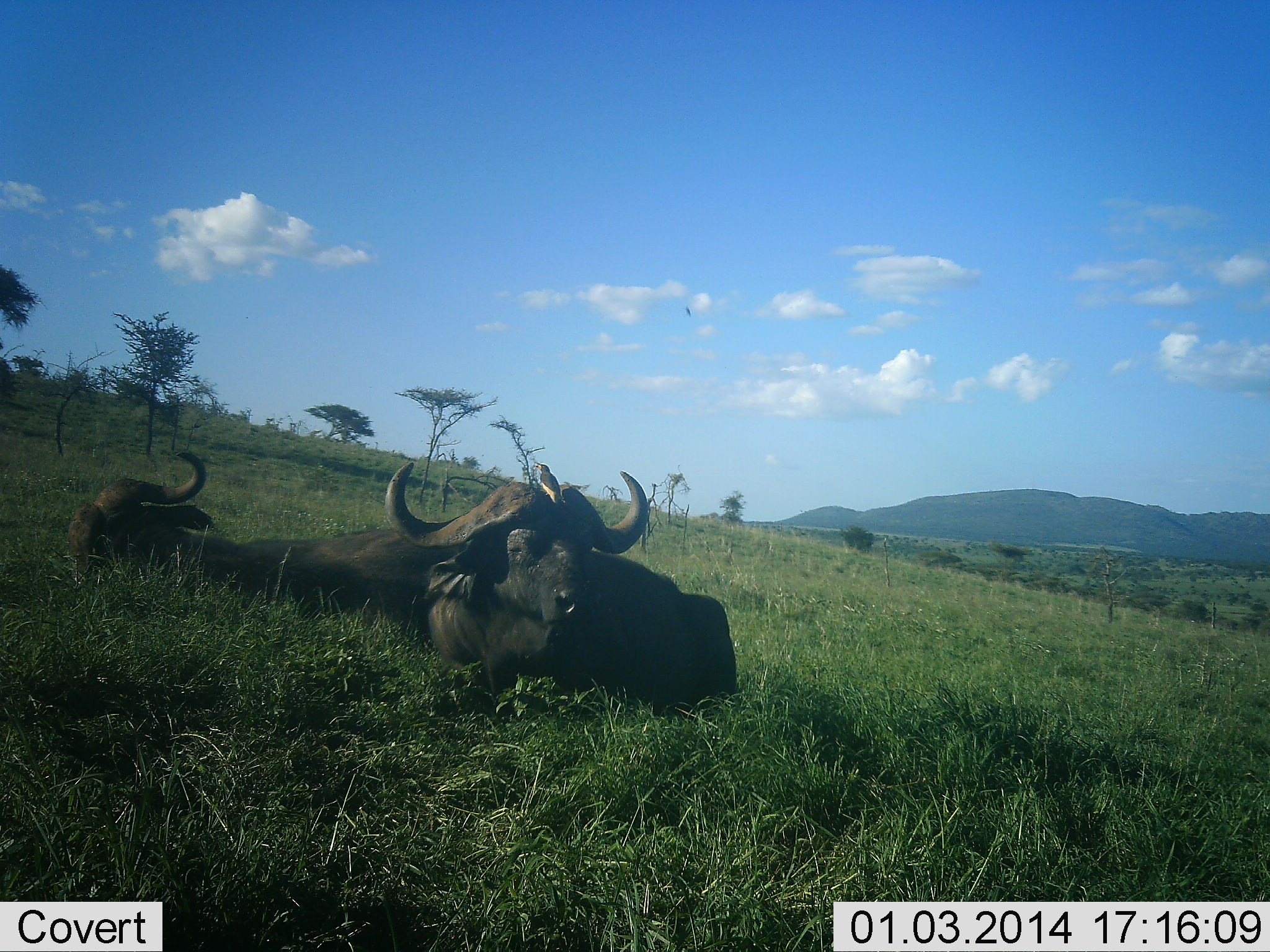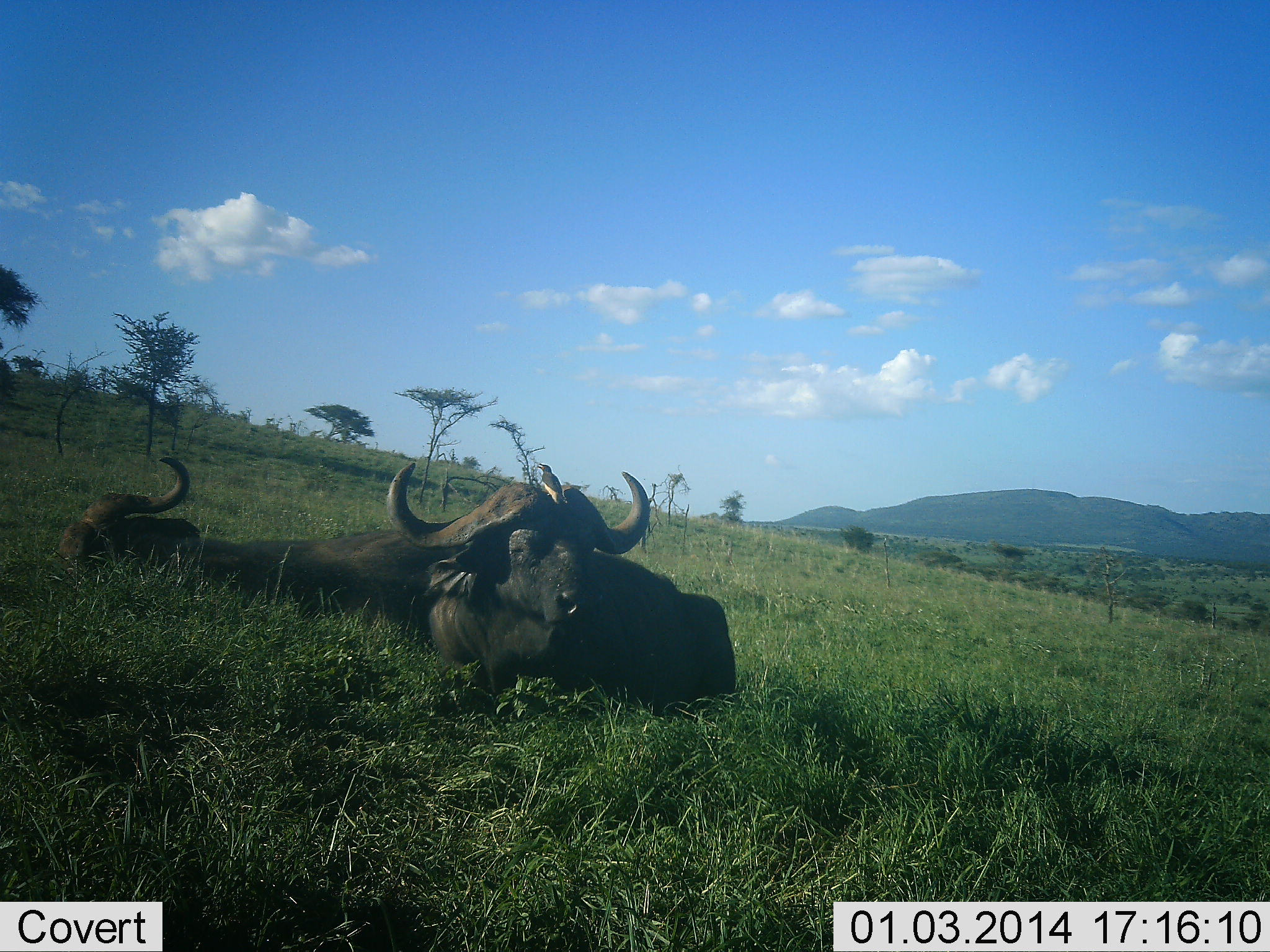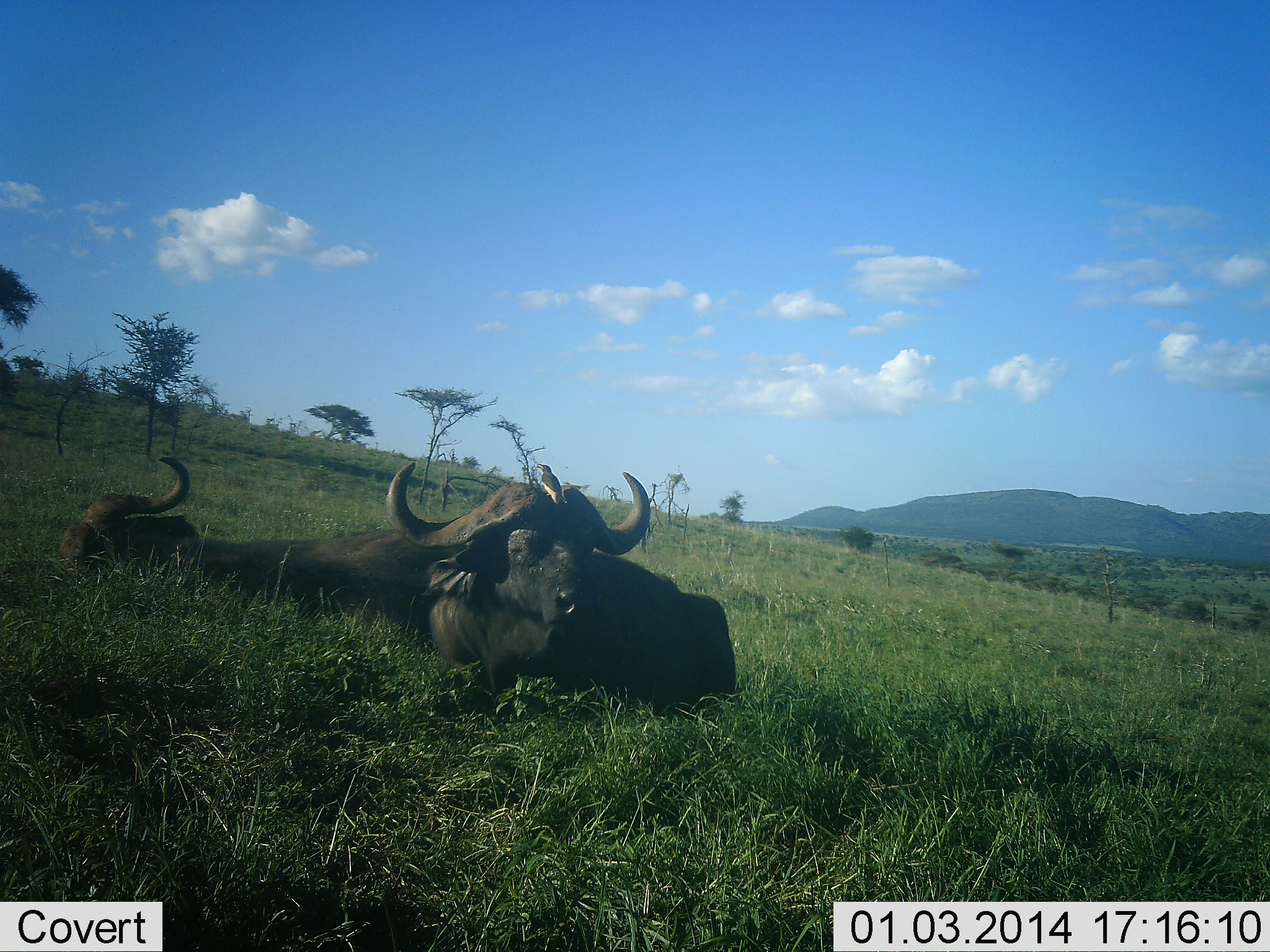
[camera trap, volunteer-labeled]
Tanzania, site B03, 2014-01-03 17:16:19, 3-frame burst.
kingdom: Animalia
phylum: Chordata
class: Mammalia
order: Artiodactyla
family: Bovidae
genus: Syncerus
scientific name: Syncerus caffer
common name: cape buffalo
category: buffalo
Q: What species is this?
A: Buffalo (cape buffalo) (Syncerus caffer).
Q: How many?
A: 2.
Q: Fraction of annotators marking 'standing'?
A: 0%.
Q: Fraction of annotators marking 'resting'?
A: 100%.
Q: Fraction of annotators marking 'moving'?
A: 0%.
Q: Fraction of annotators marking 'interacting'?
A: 0%.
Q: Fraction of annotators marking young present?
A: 0%.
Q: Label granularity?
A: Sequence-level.